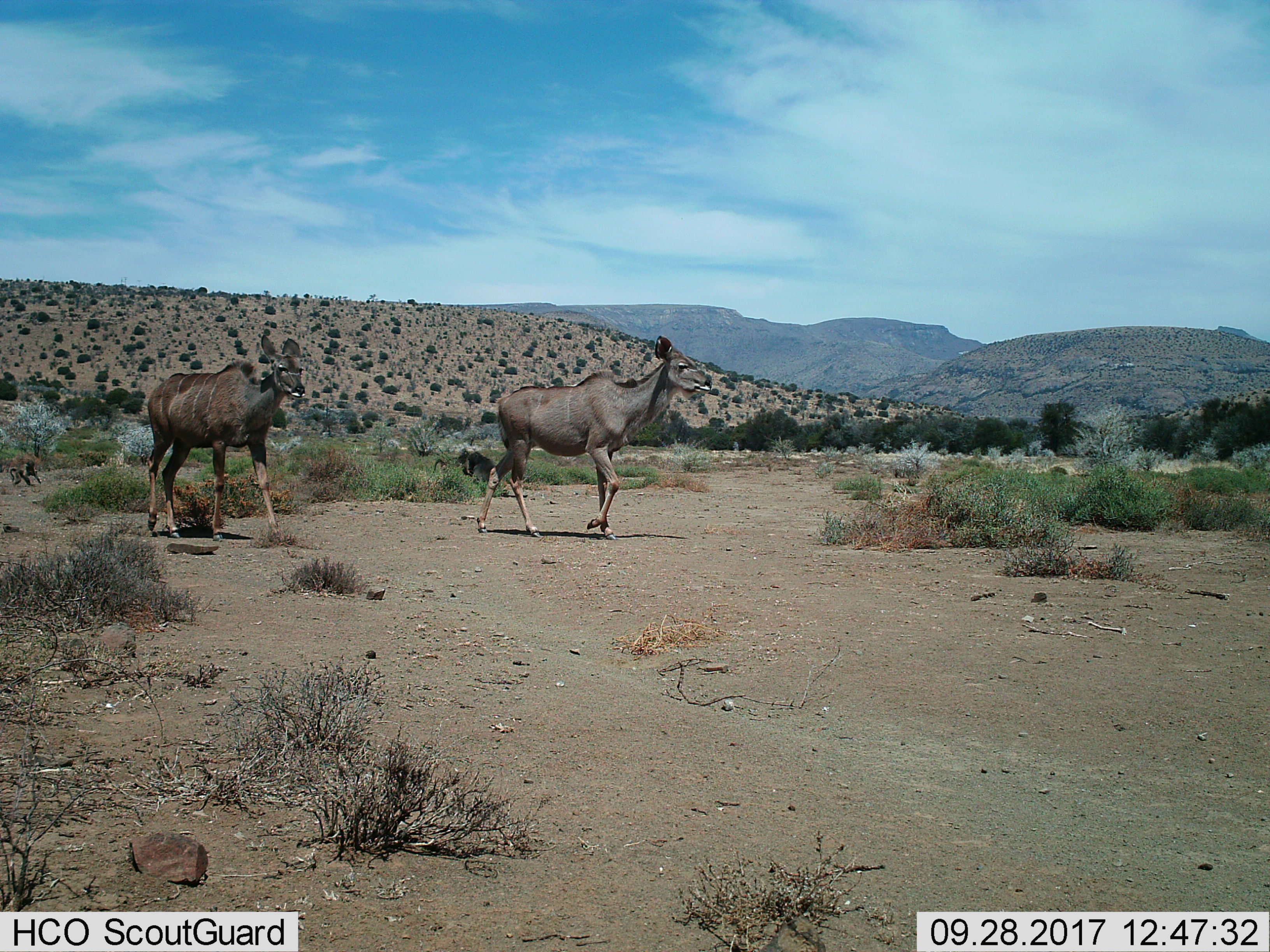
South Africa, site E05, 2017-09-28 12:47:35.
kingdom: Animalia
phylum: Chordata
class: Mammalia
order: Artiodactyla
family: Bovidae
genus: Tragelaphus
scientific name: Tragelaphus strepsiceros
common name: greater kudu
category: kudu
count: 2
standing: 0%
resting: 0%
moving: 100%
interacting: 14%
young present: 0%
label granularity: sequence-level